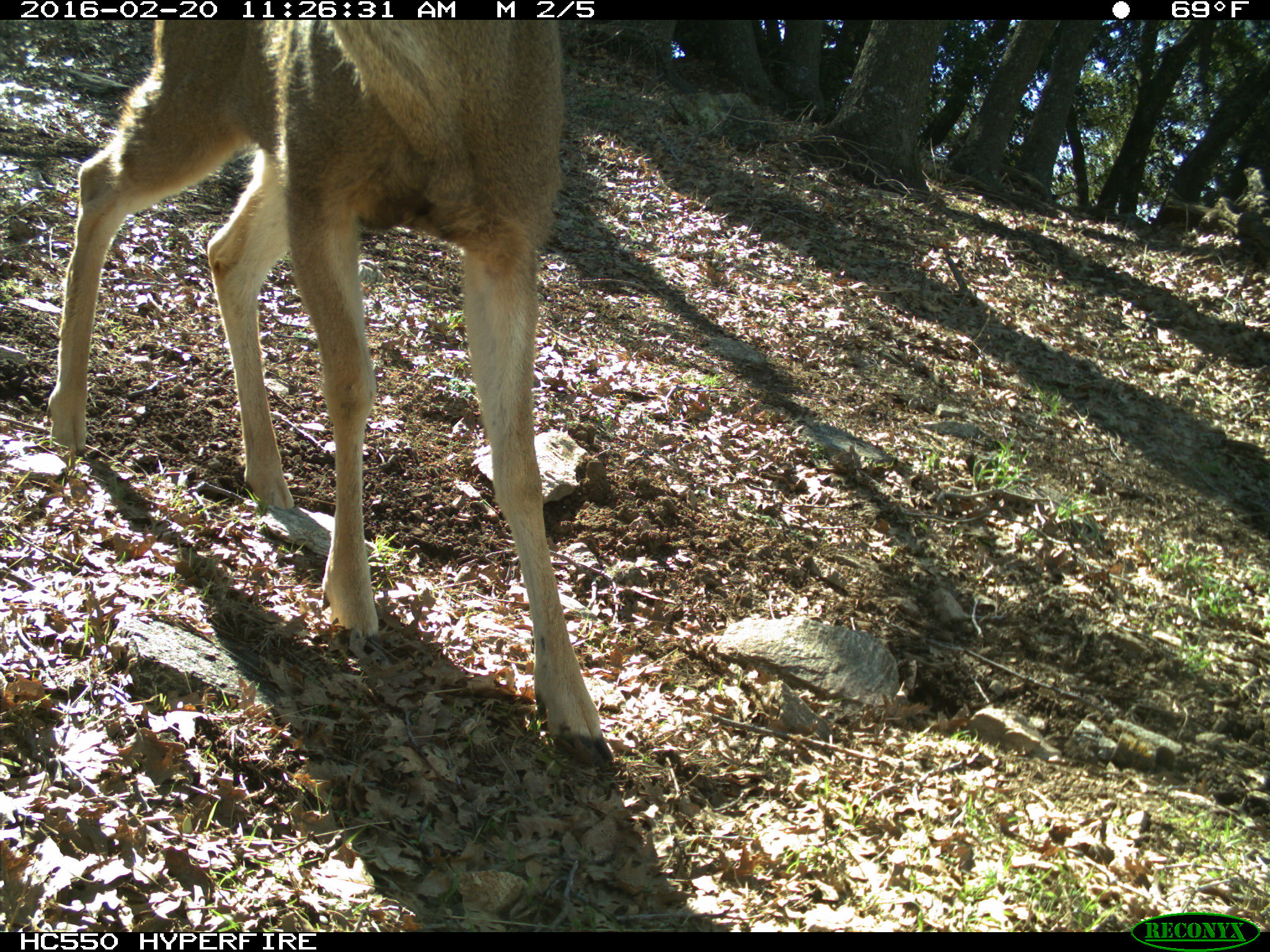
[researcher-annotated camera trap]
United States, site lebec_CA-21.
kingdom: Animalia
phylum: Chordata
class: Mammalia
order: Artiodactyla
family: Cervidae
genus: Odocoileus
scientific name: Odocoileus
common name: deer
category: unidentified deer